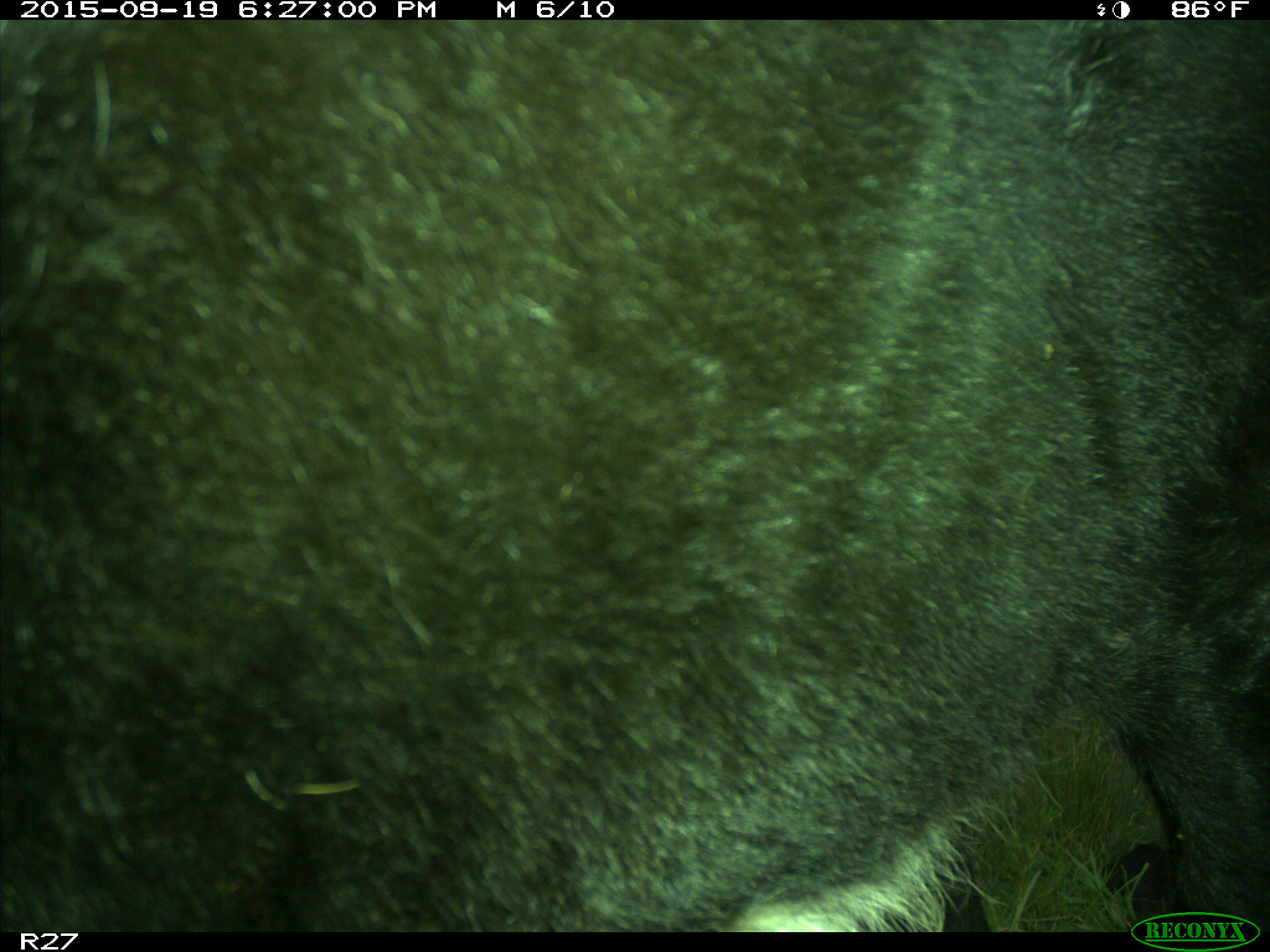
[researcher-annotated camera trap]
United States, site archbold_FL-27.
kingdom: Animalia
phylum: Chordata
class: Mammalia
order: Artiodactyla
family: Bovidae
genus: Bos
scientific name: Bos taurus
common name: domestic cow